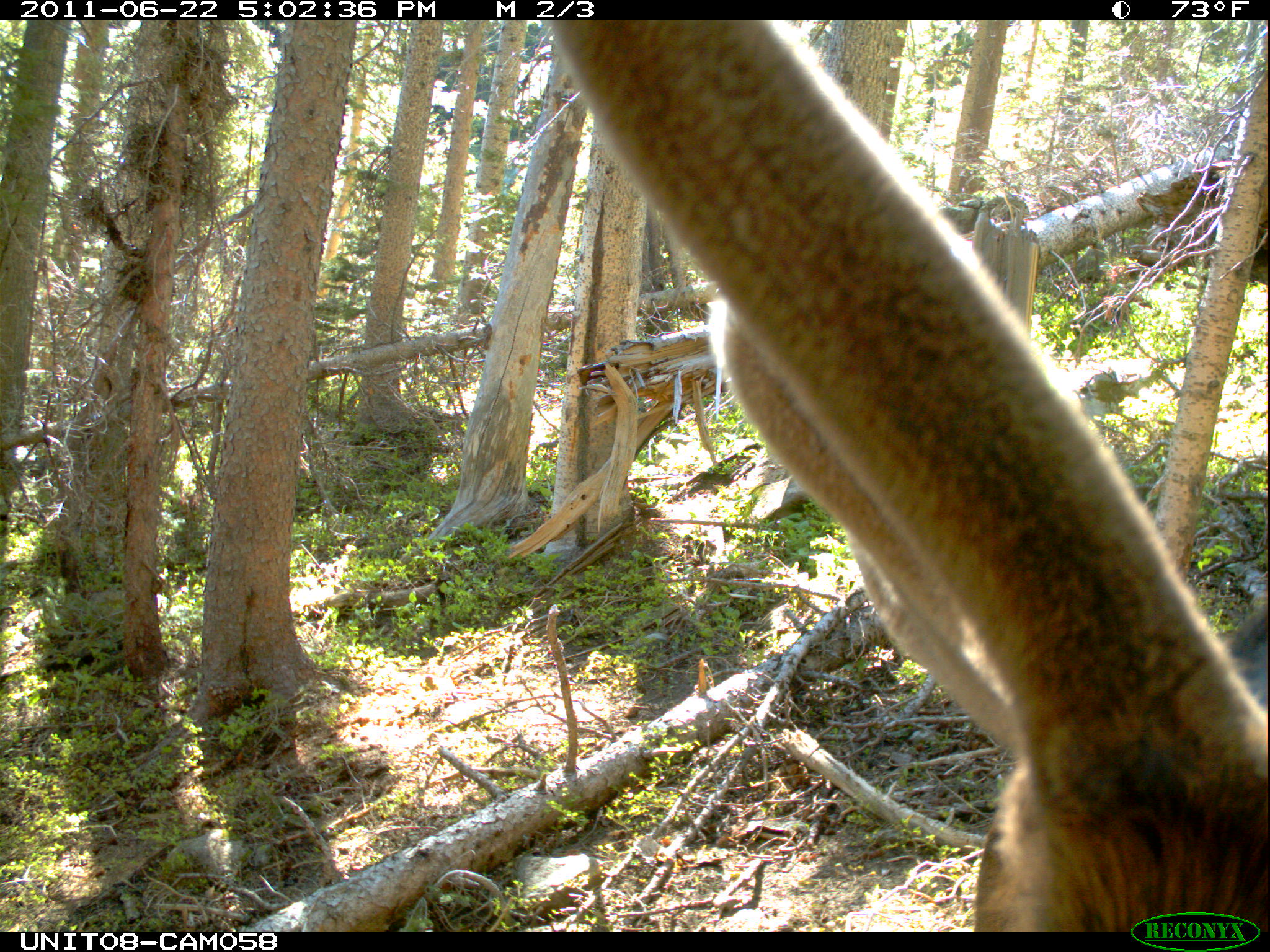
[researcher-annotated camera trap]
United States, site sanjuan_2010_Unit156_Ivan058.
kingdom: Animalia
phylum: Chordata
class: Mammalia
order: Artiodactyla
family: Cervidae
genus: Cervus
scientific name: Cervus elaphus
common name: red deer